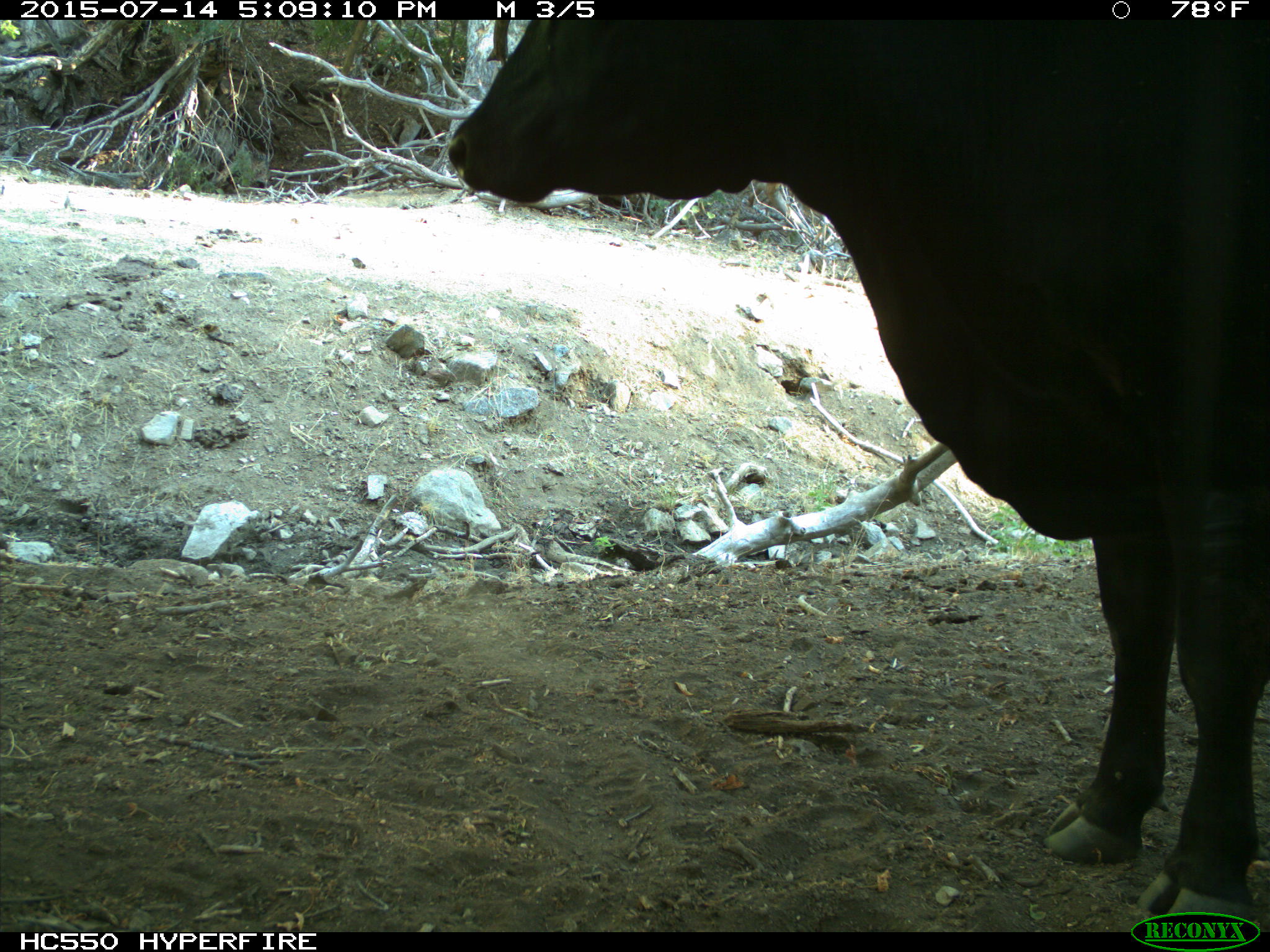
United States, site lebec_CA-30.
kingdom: Animalia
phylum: Chordata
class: Mammalia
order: Artiodactyla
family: Bovidae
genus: Bos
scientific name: Bos taurus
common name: domestic cow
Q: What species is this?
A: Bos taurus (domestic cow).